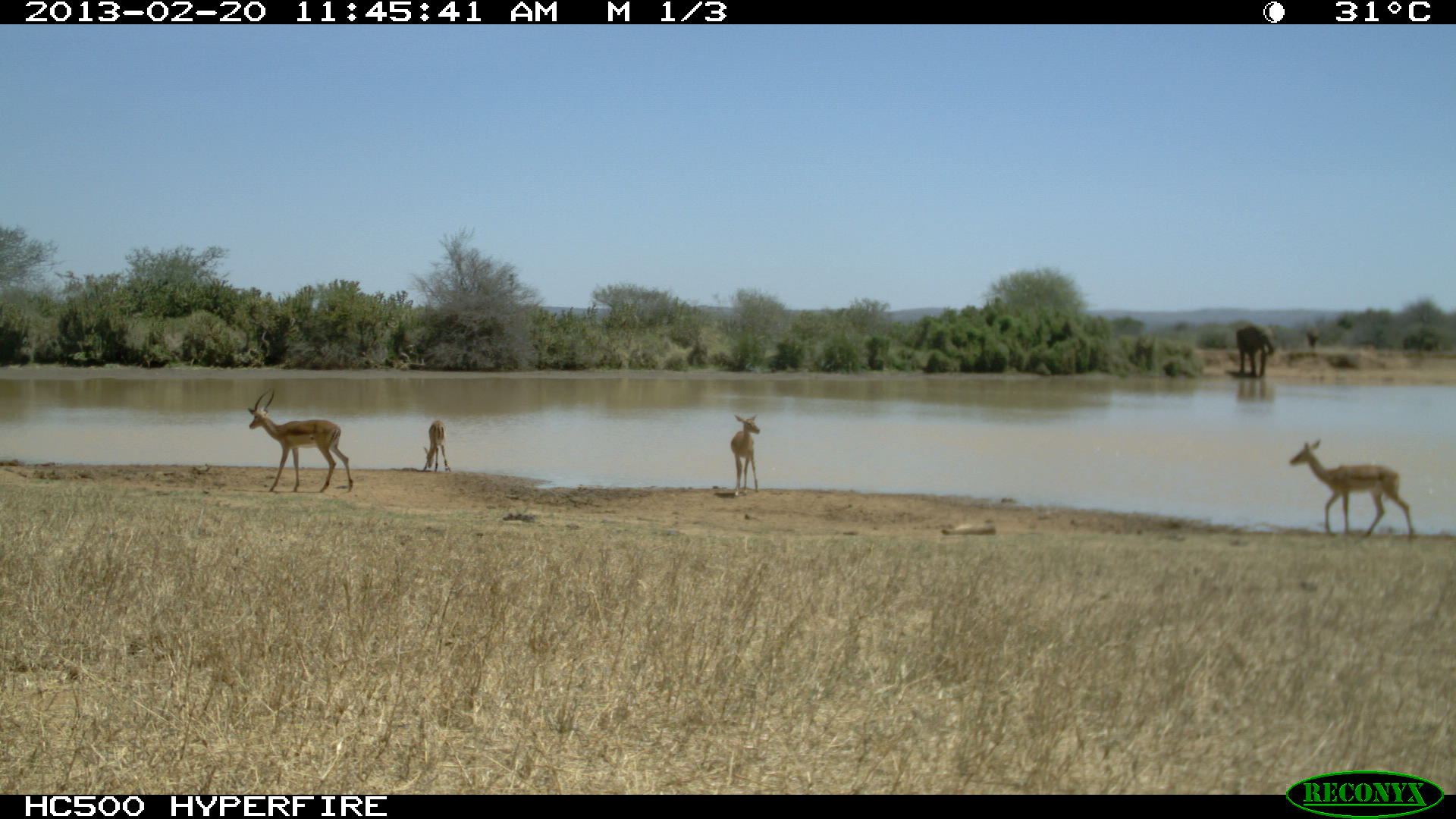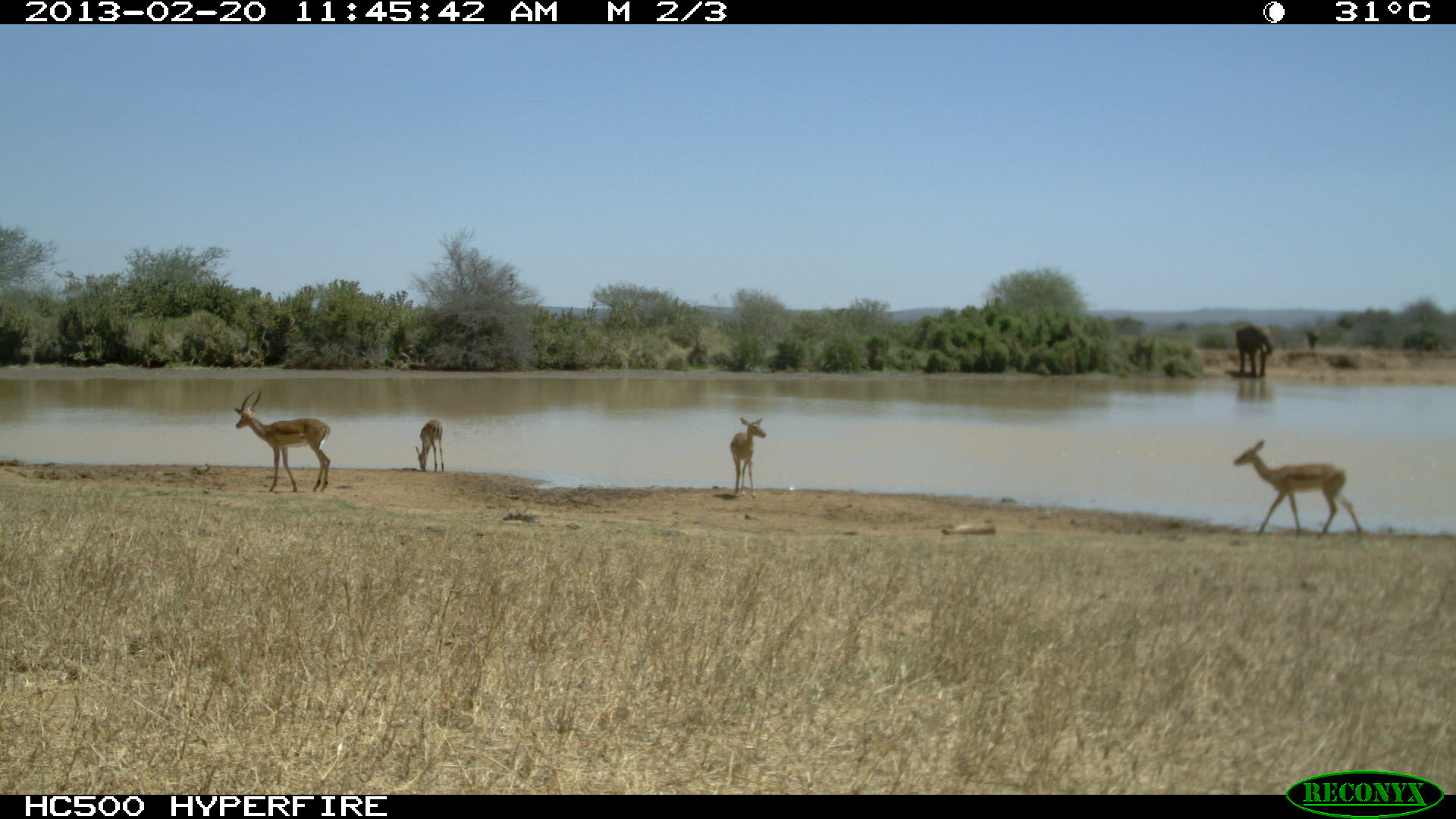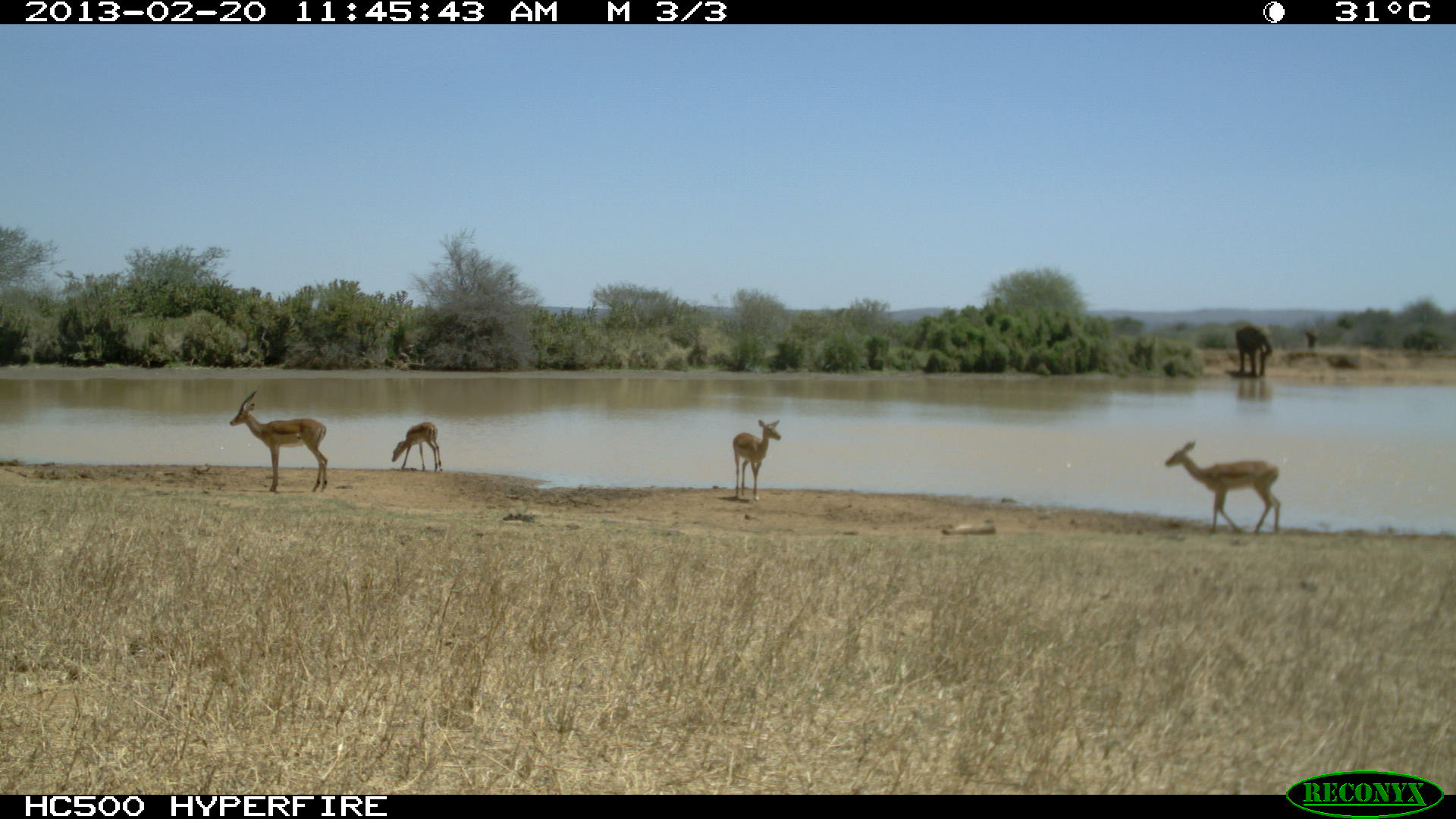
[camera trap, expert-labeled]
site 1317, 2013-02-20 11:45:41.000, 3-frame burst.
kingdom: Animalia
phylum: Chordata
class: Mammalia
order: Artiodactyla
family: Bovidae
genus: Aepyceros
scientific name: Aepyceros melampus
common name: impala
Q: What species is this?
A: Aepyceros melampus (impala).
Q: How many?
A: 4.